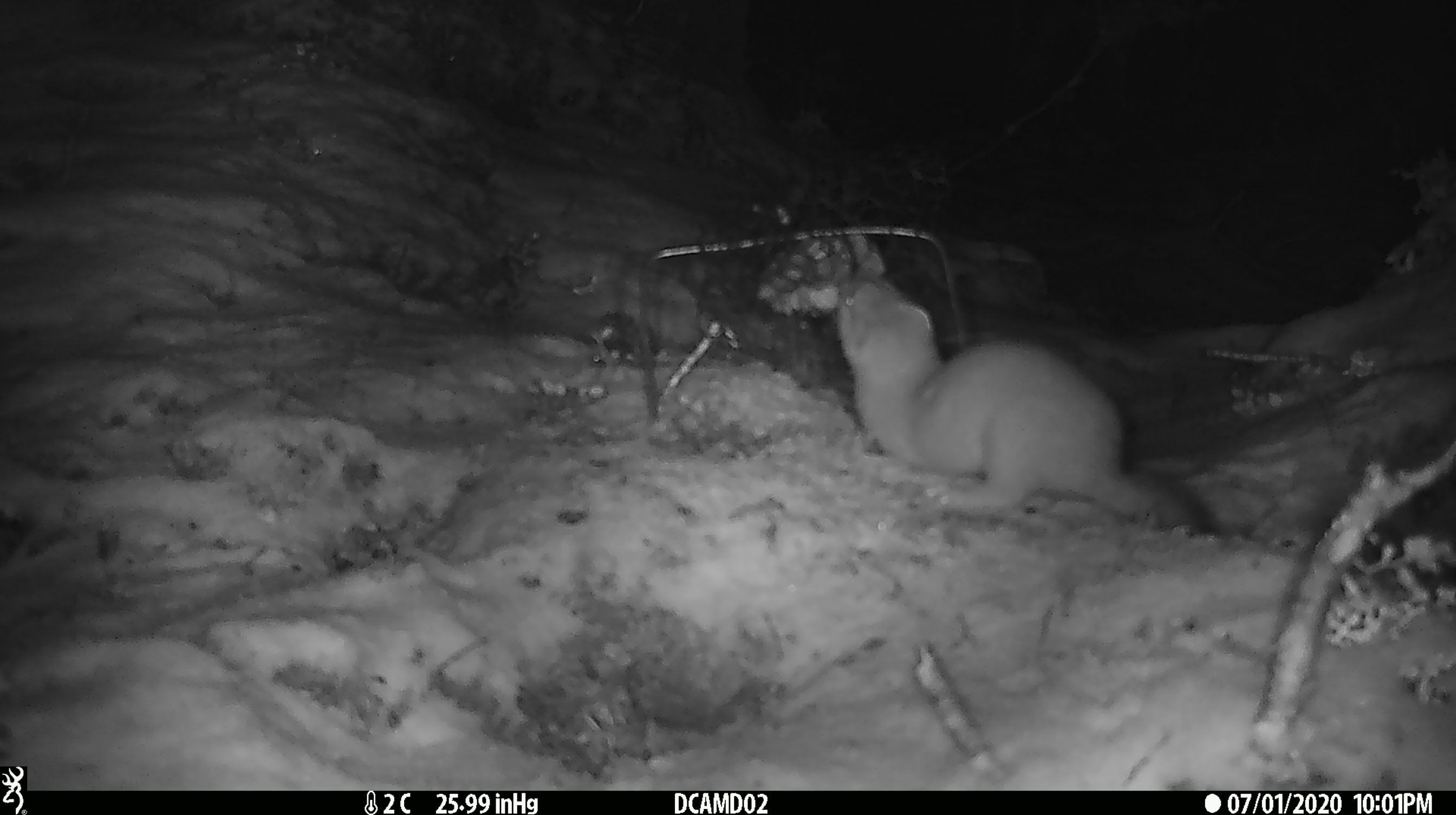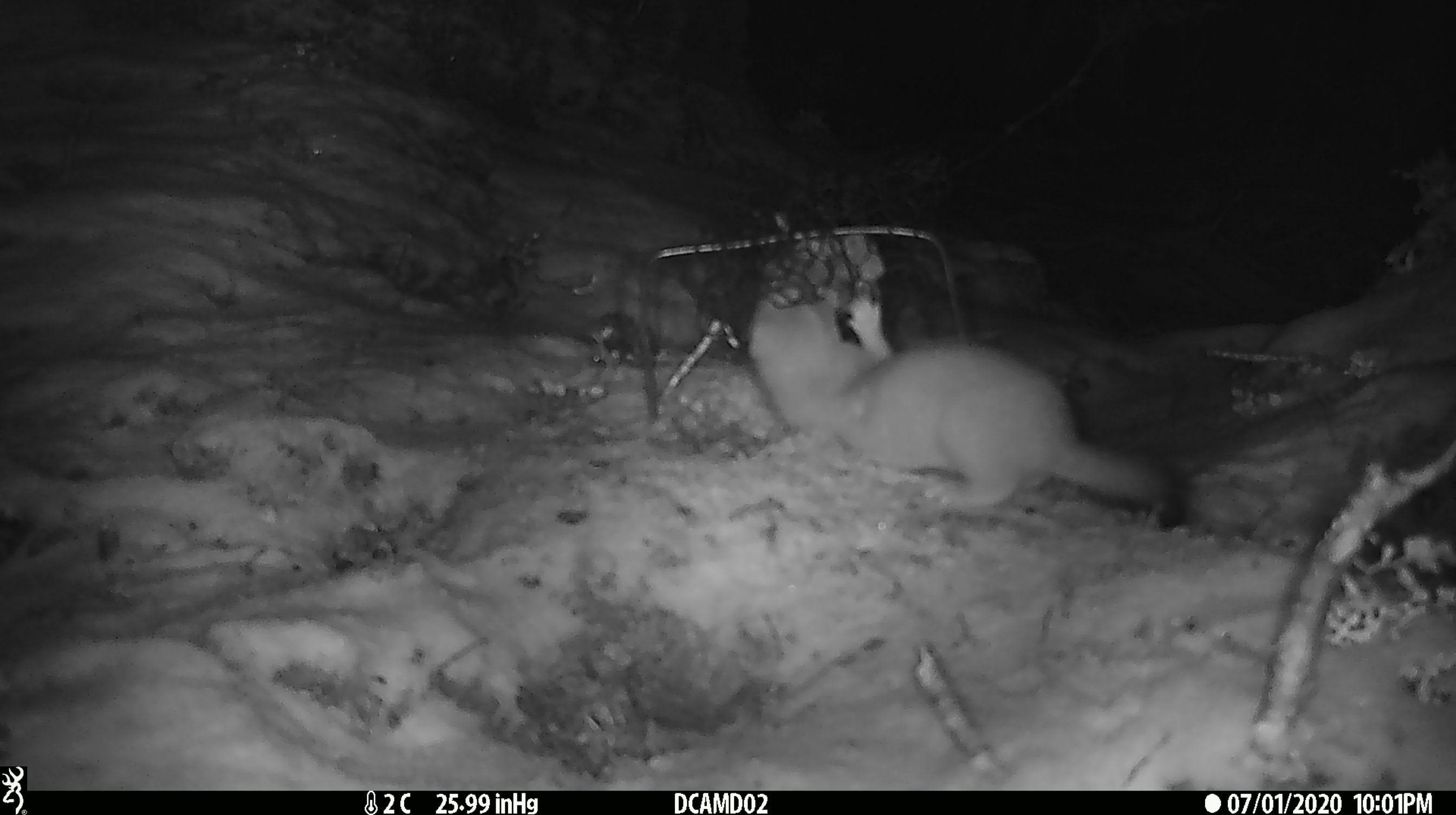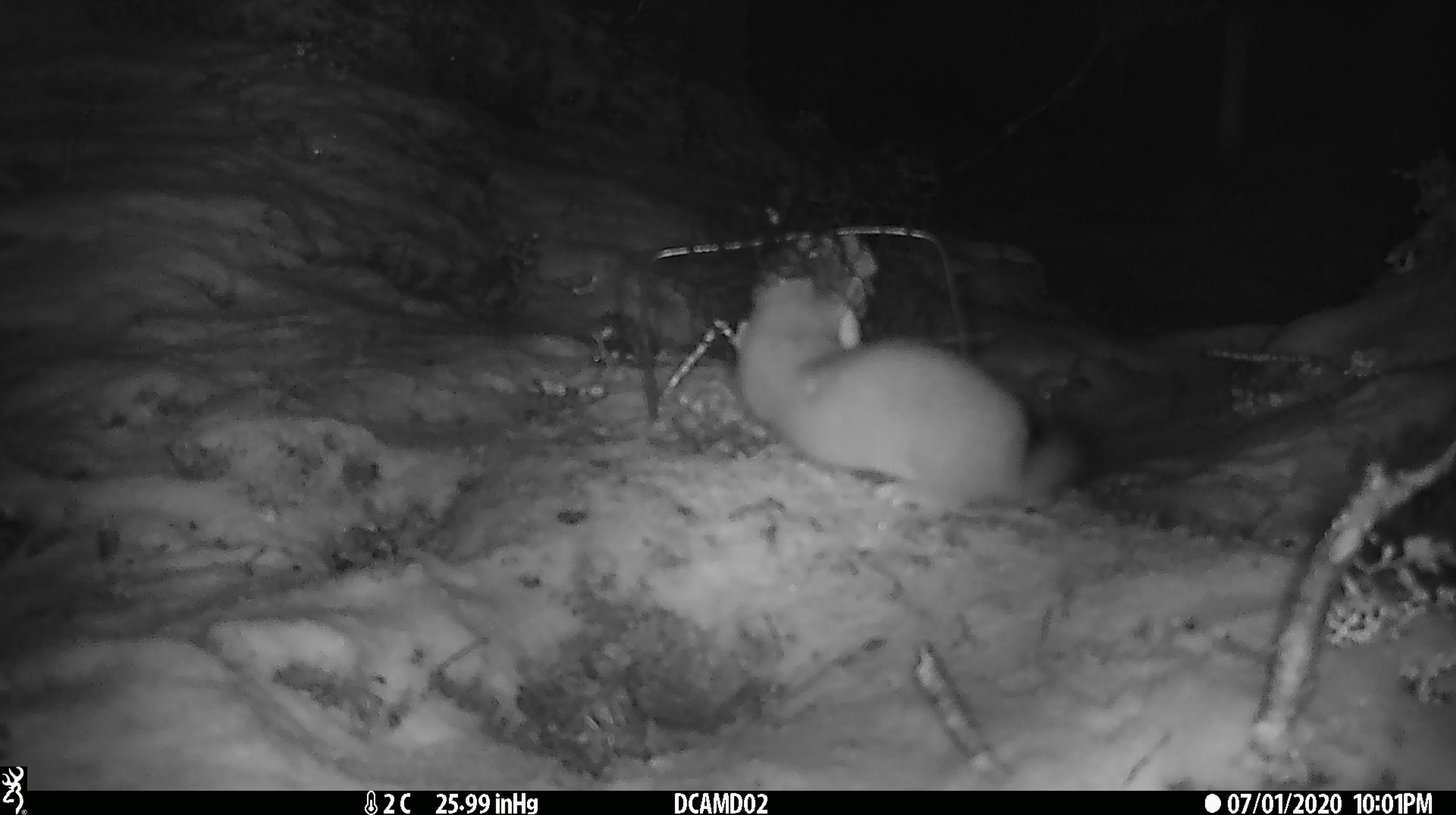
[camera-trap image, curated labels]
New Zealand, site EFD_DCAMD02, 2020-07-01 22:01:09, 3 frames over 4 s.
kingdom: Animalia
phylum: Chordata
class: Mammalia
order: Carnivora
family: Mustelidae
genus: Mustela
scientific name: Mustela erminea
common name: stoat